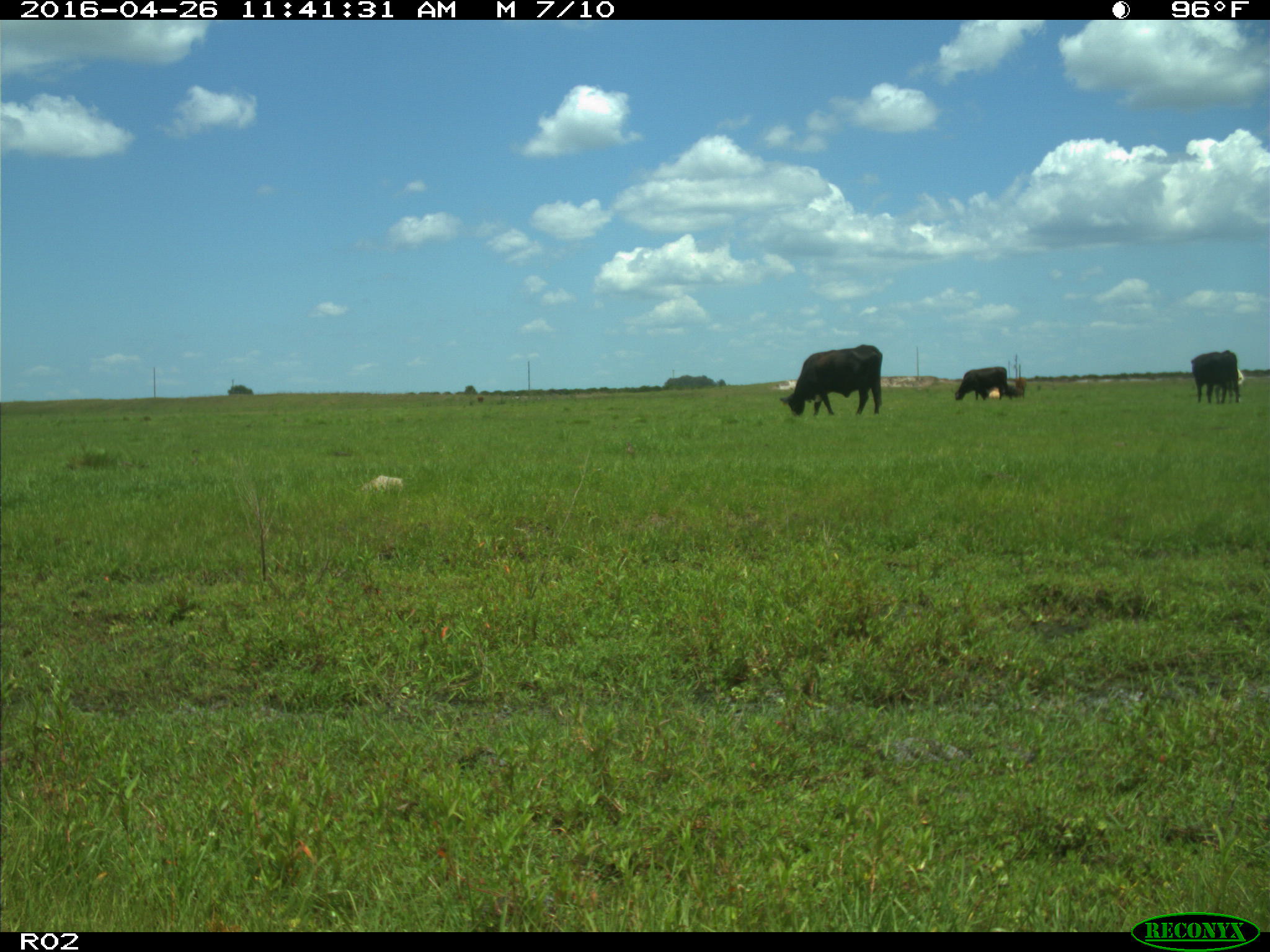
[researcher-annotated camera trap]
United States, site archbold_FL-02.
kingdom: Animalia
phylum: Chordata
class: Mammalia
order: Artiodactyla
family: Bovidae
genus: Bos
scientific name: Bos taurus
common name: domestic cow